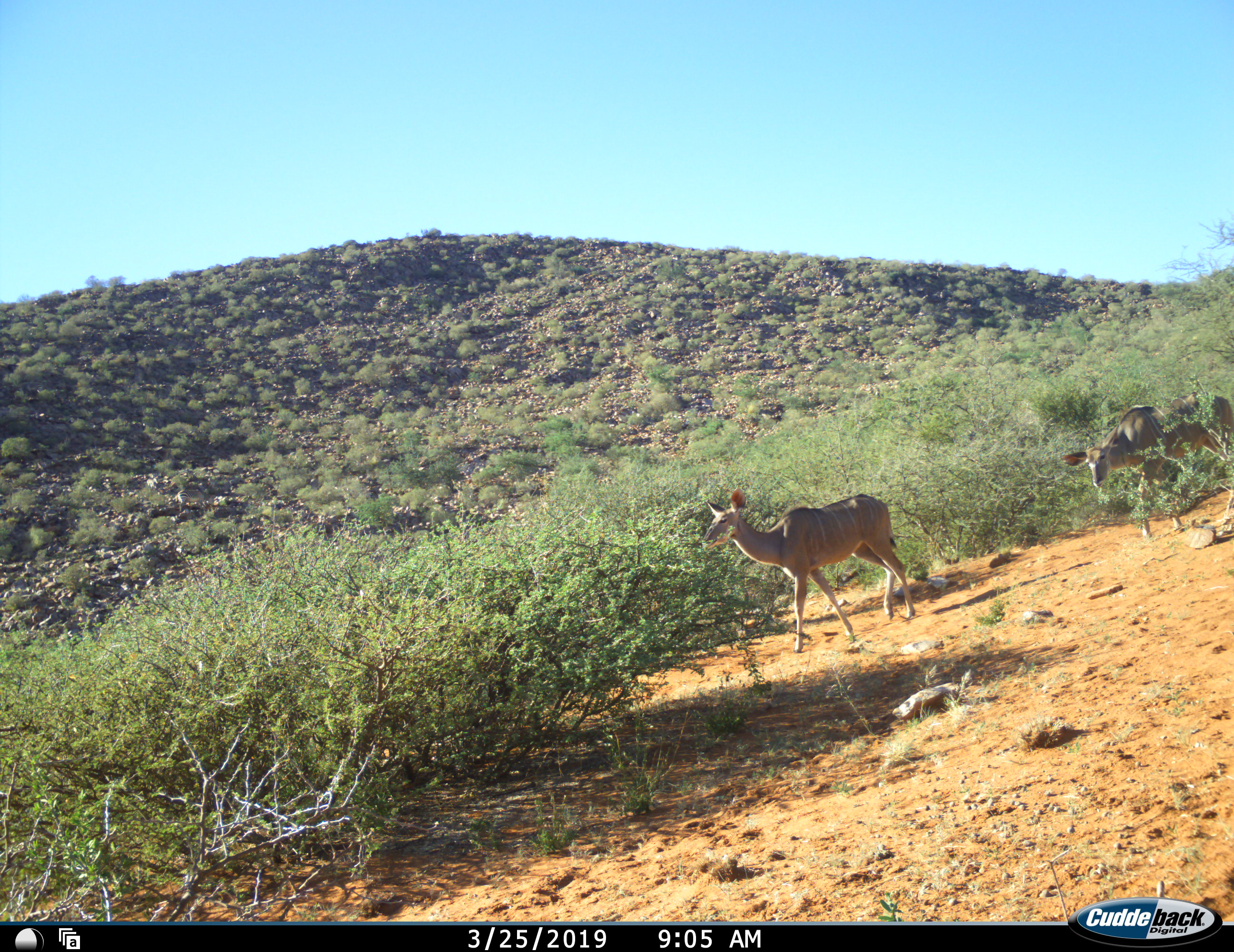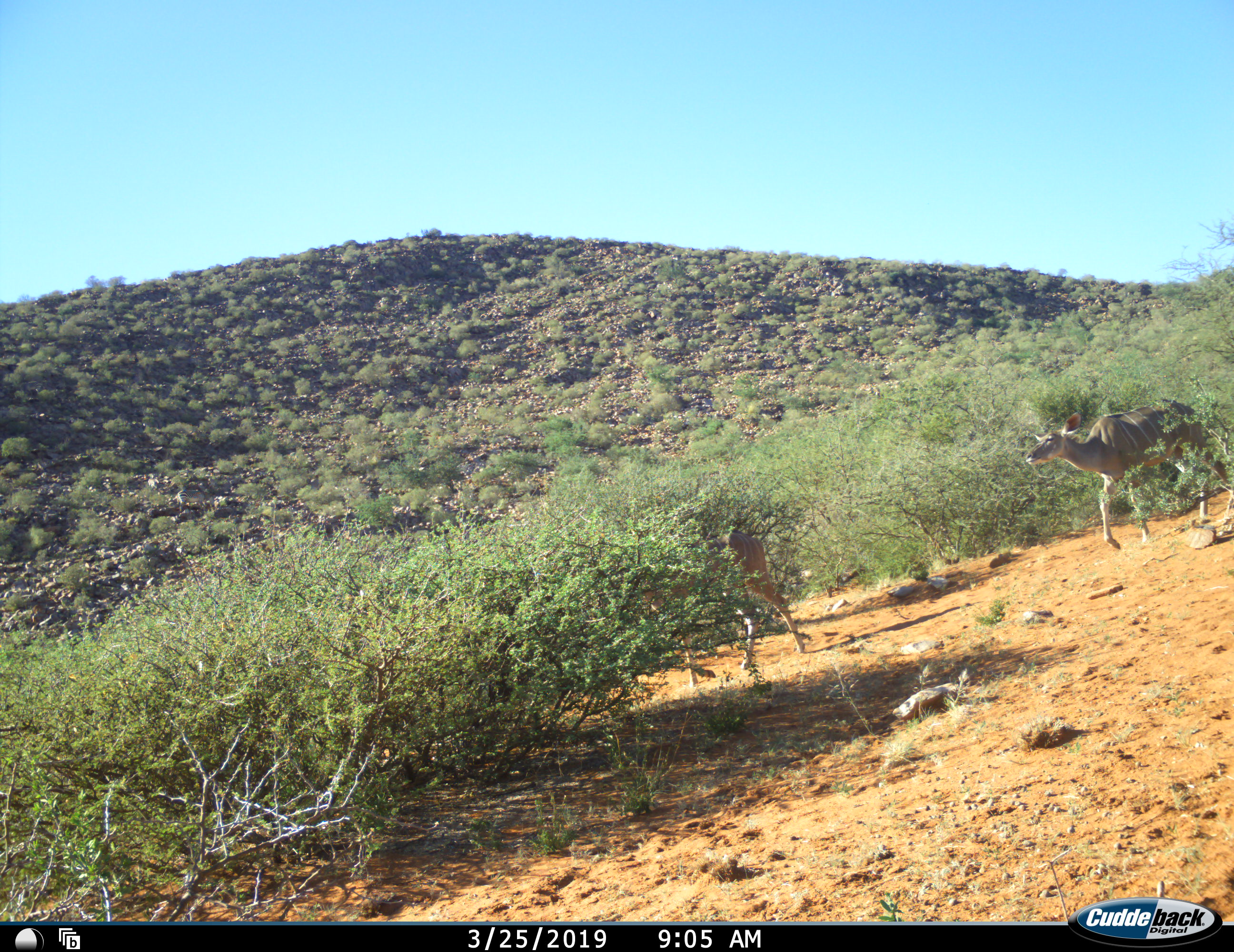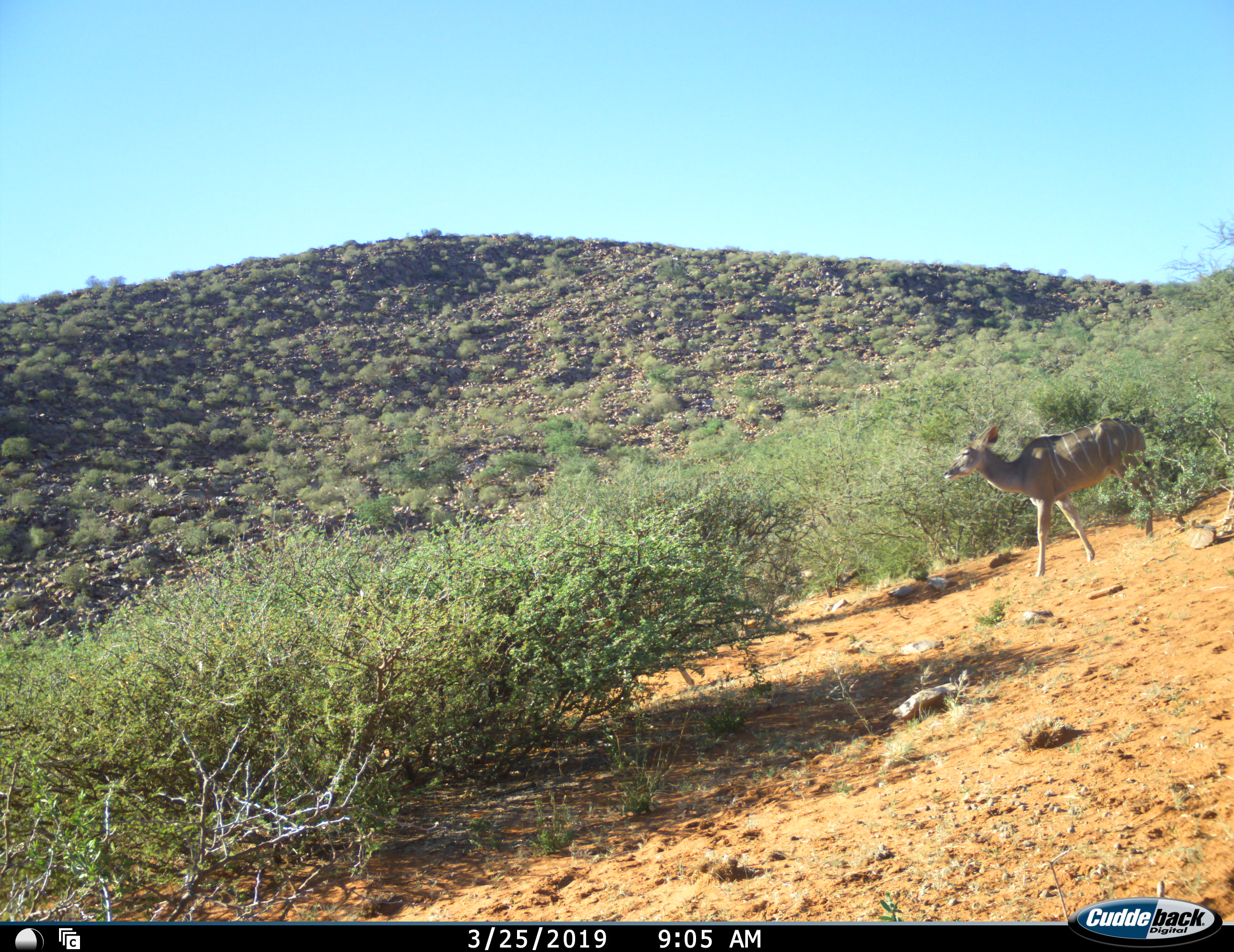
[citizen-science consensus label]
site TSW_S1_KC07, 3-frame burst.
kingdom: Animalia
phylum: Chordata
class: Mammalia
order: Artiodactyla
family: Bovidae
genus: Tragelaphus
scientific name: Tragelaphus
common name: kudu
Kudu (Tragelaphus), count 2. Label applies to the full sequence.